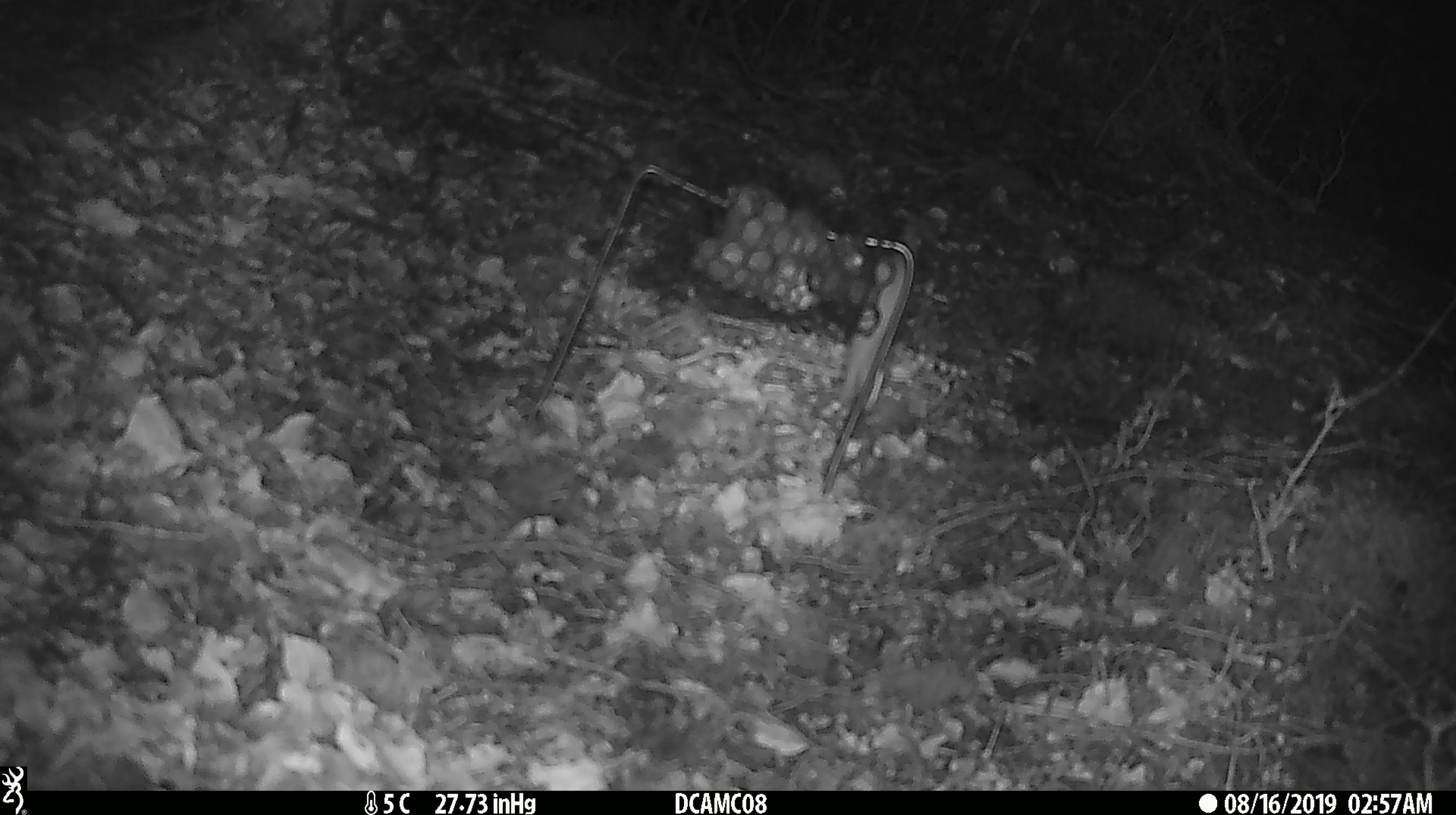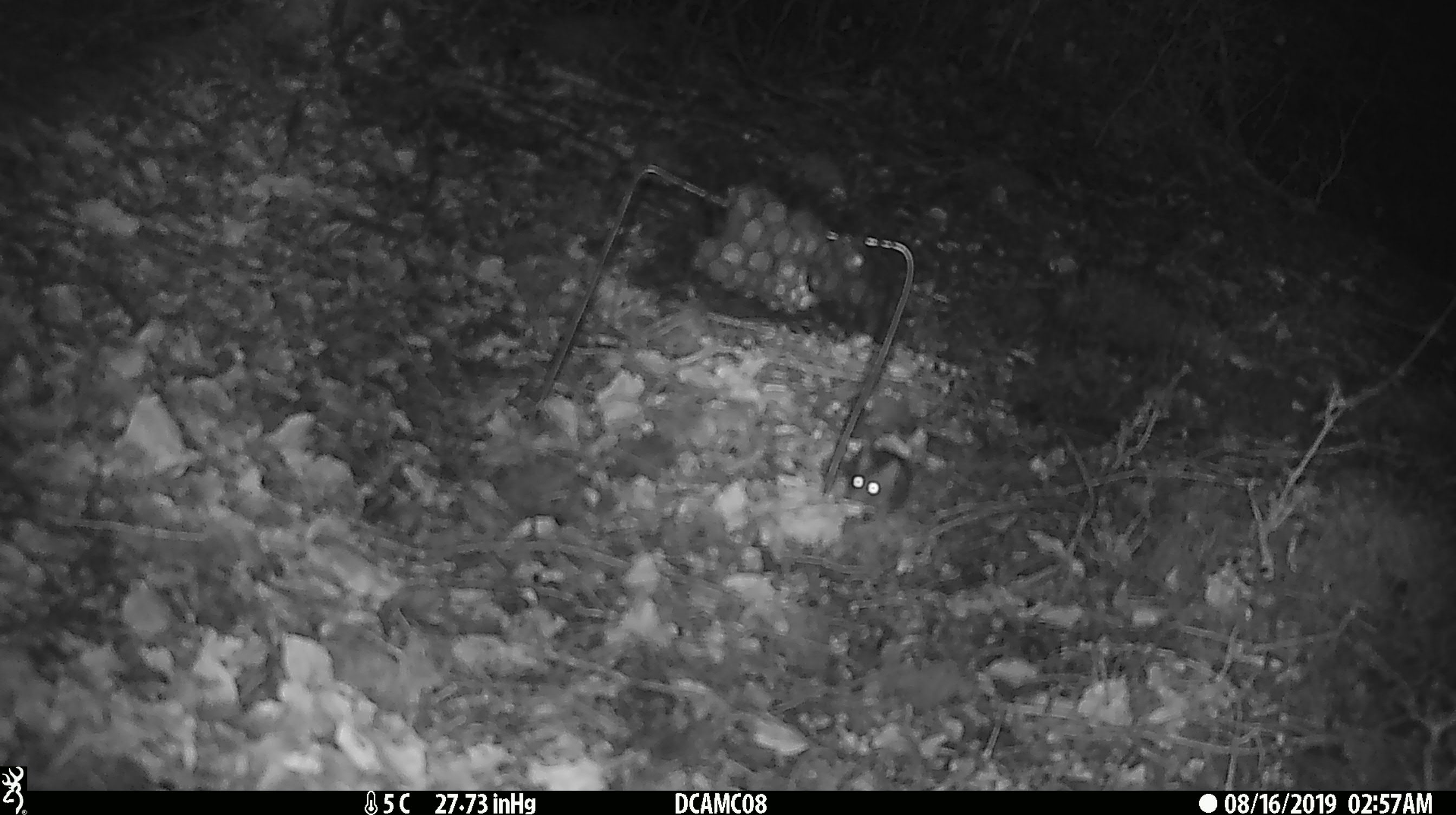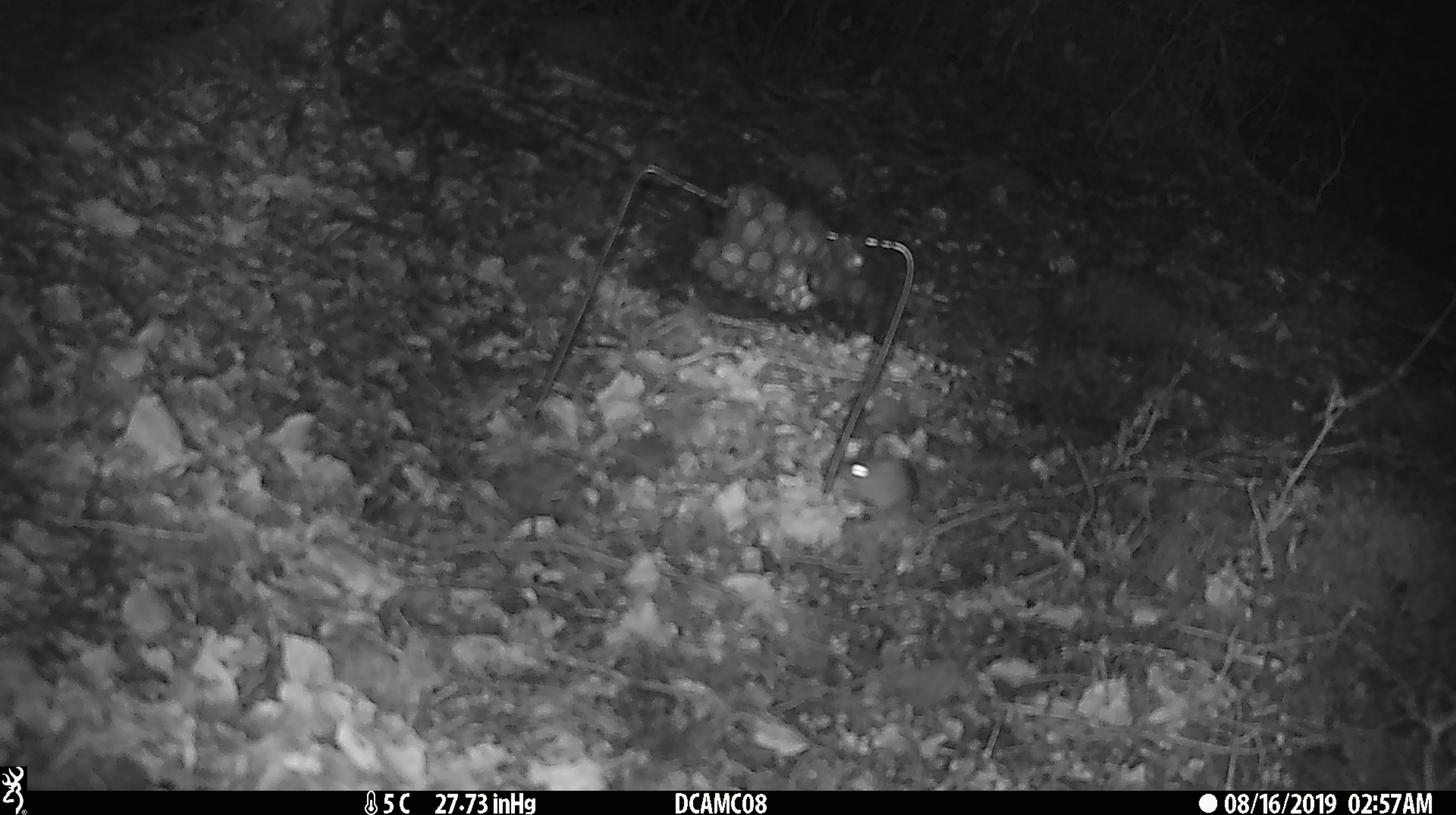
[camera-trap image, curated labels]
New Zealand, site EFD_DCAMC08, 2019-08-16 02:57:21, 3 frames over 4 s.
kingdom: Animalia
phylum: Chordata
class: Mammalia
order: Rodentia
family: Muridae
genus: Mus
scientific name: Mus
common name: mouse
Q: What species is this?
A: Mouse (Mus).